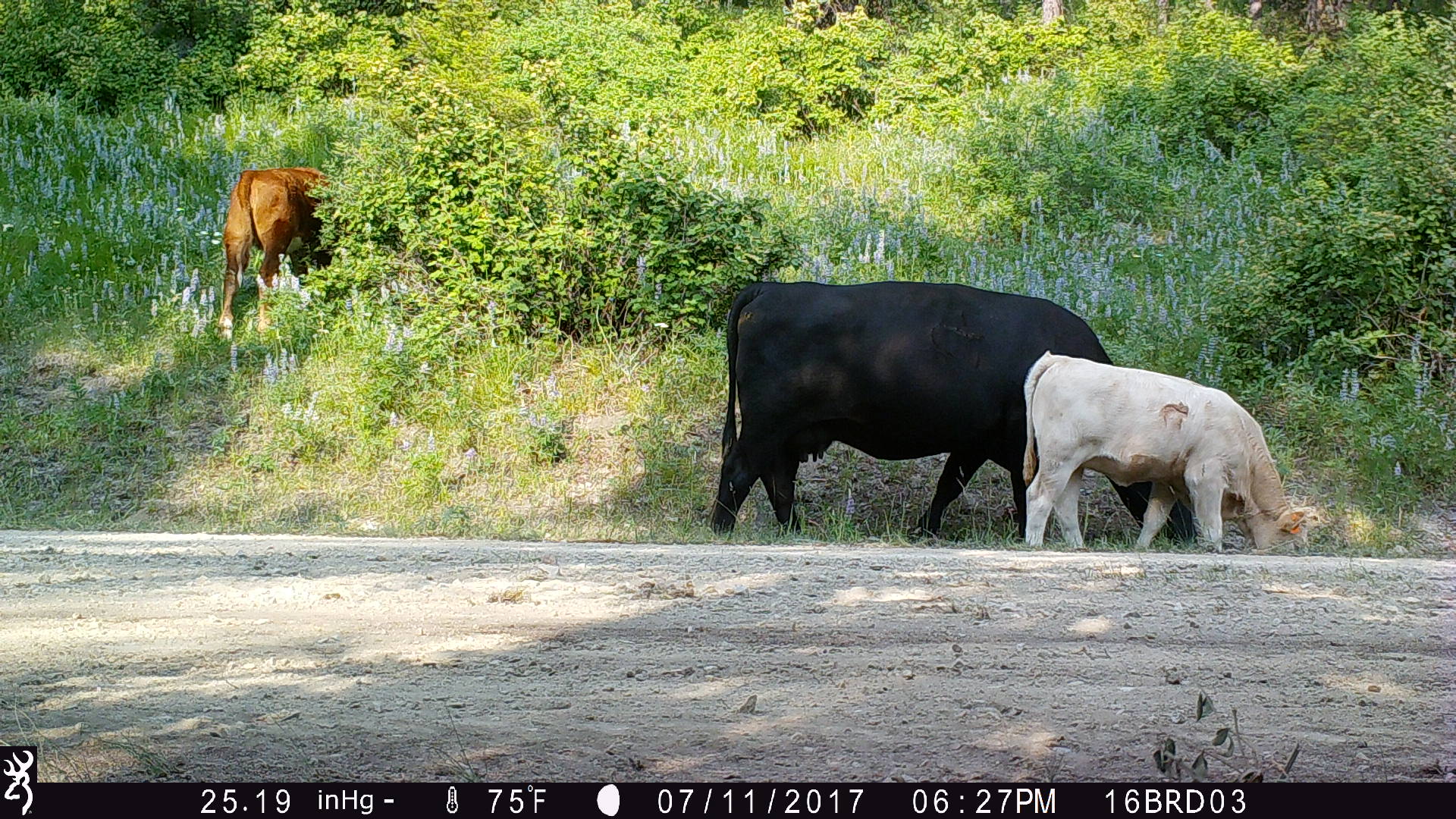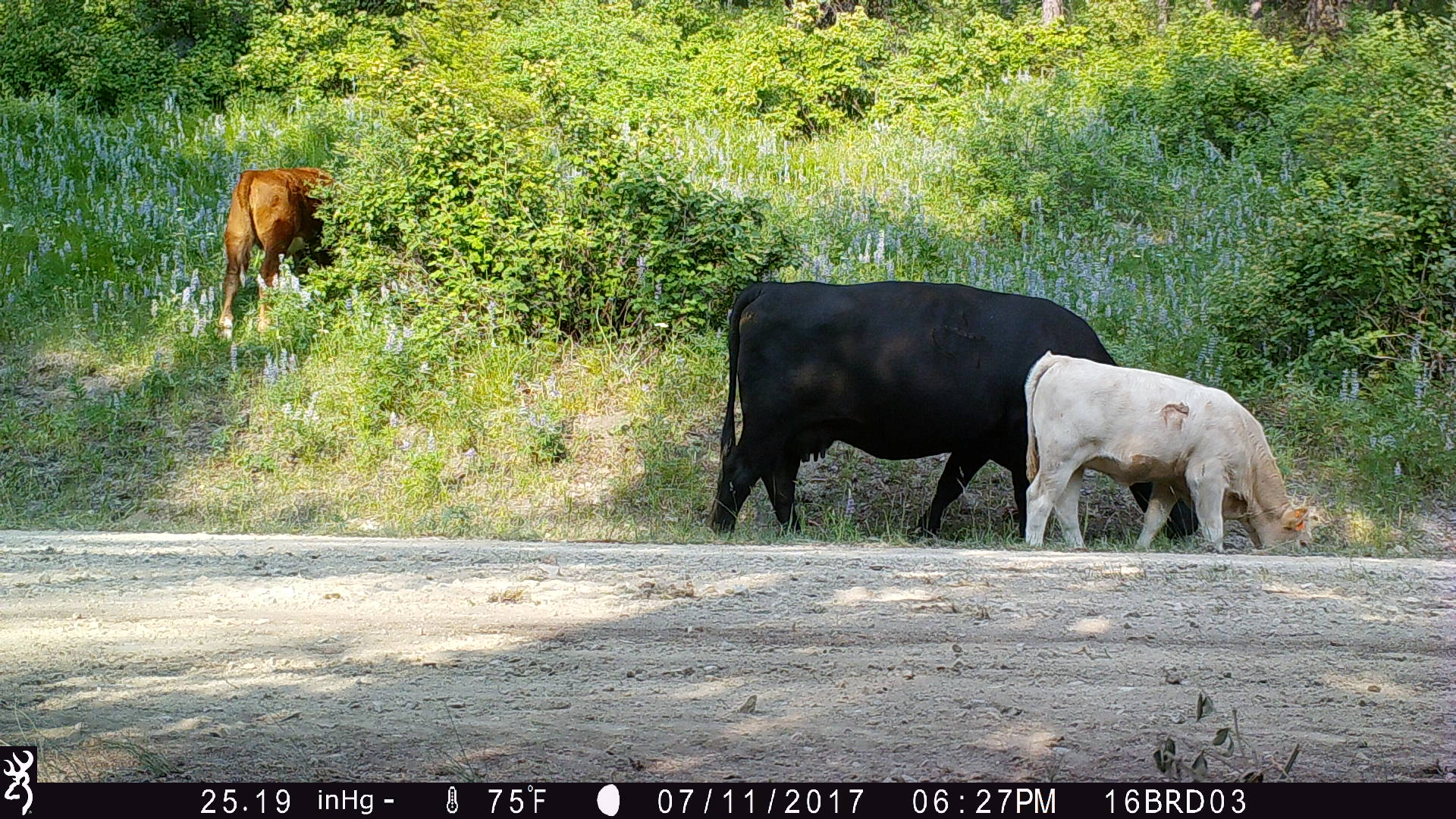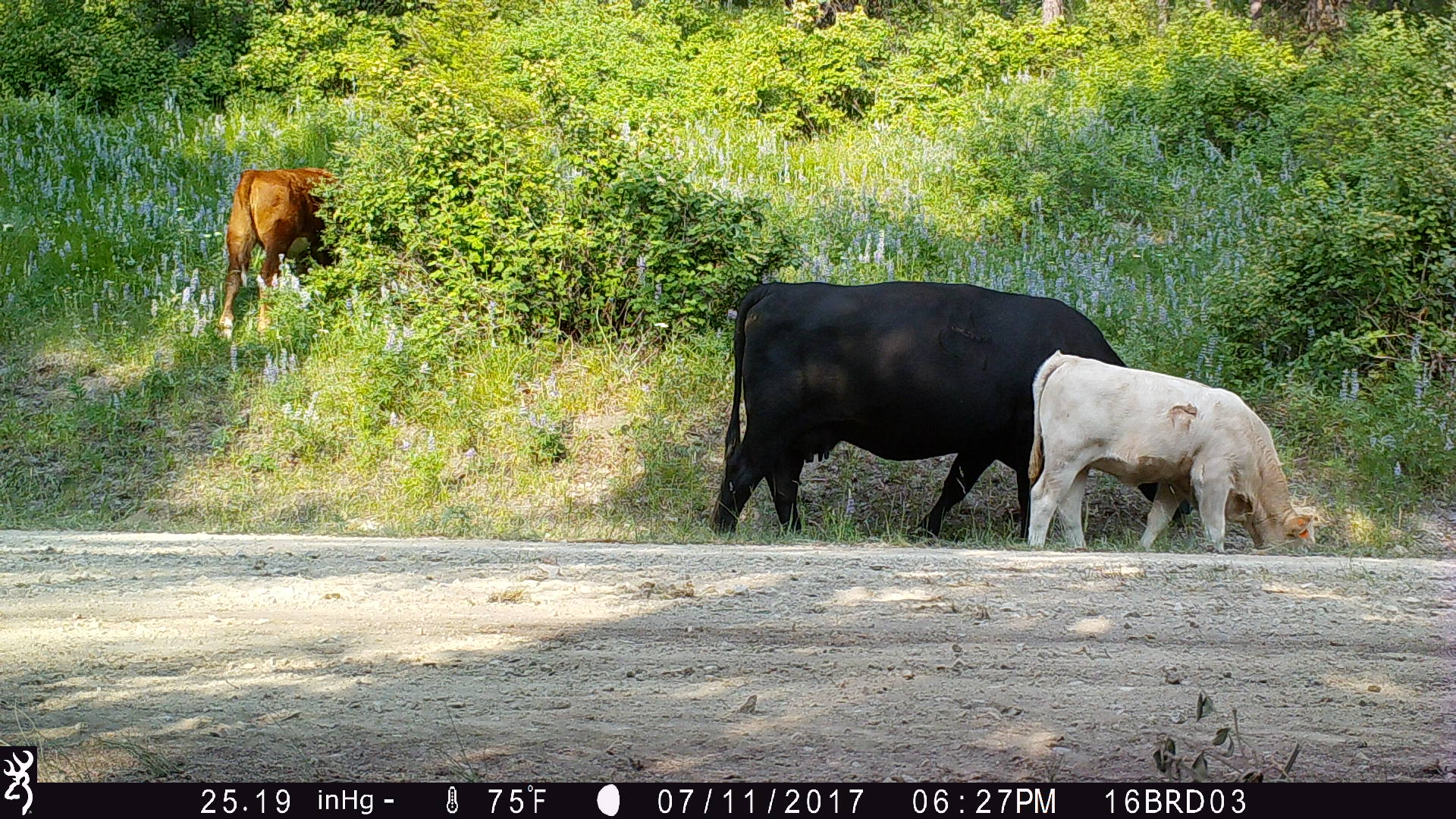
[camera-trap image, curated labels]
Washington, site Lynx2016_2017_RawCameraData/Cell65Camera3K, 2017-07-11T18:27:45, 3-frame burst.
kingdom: Animalia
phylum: Chordata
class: Mammalia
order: Artiodactyla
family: Bovidae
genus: Bos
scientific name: Bos taurus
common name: domestic cattle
Domestic cattle (Bos taurus). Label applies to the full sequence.